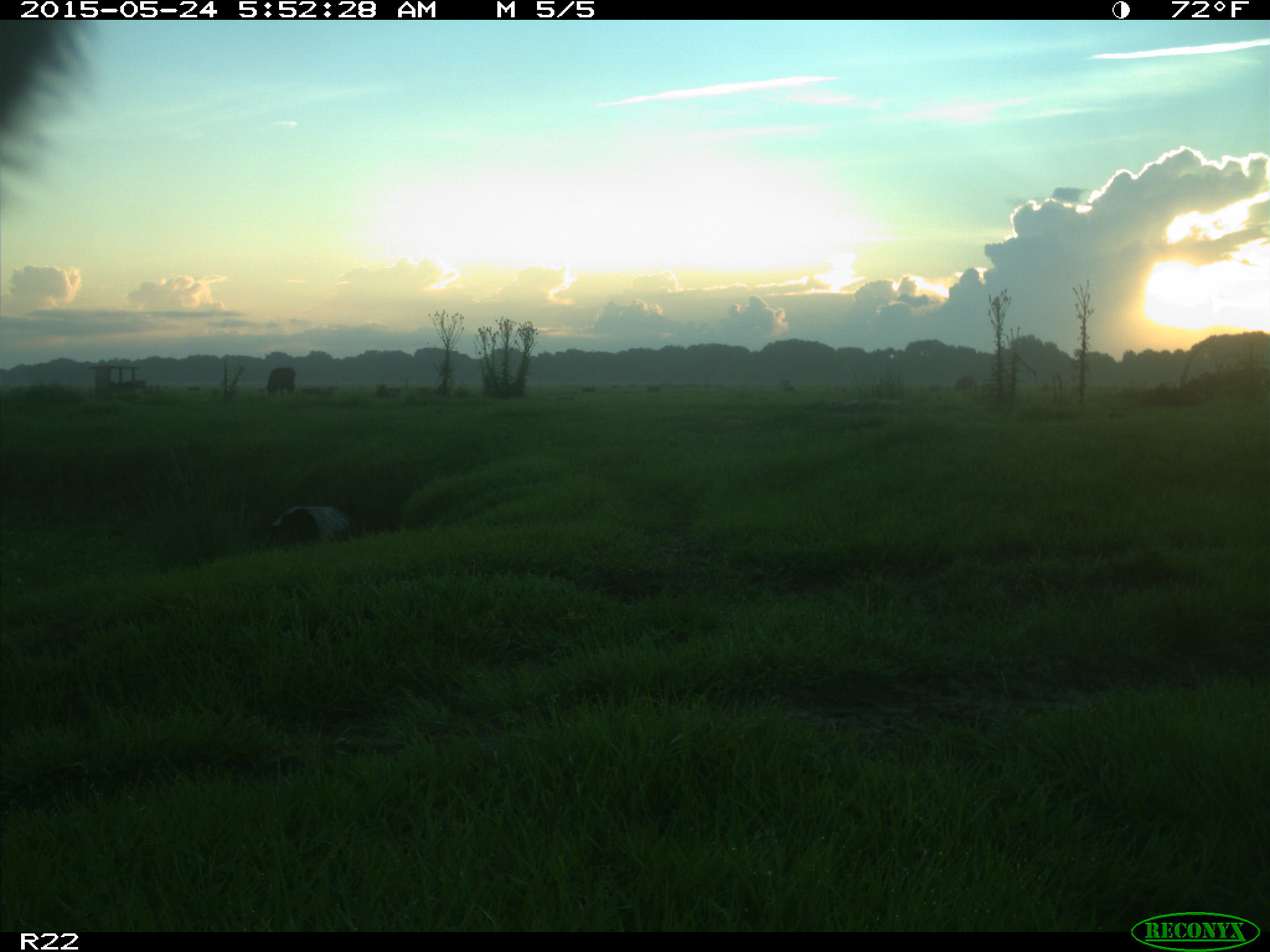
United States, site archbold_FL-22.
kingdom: Animalia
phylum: Chordata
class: Mammalia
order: Artiodactyla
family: Bovidae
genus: Bos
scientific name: Bos taurus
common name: domestic cow